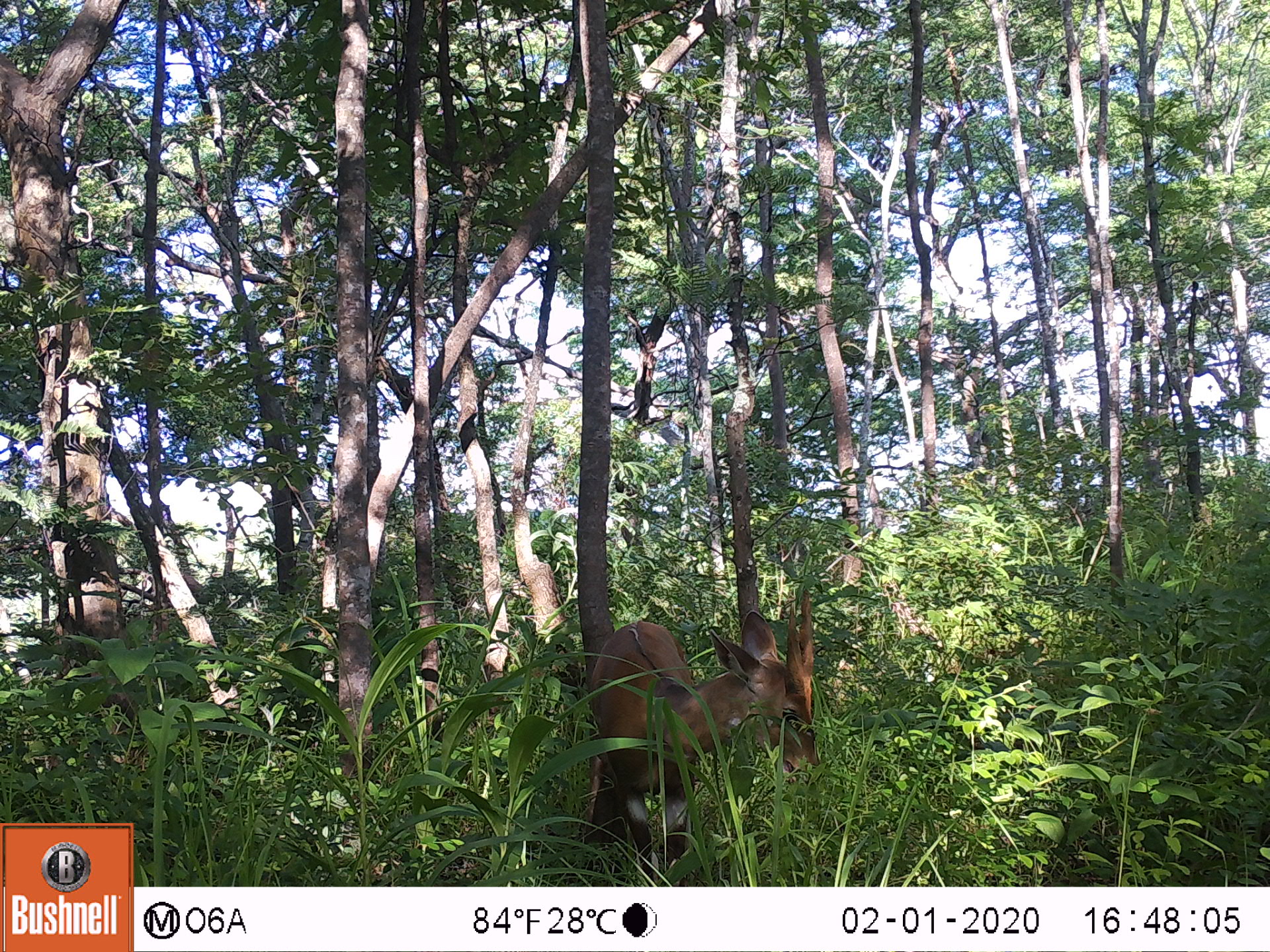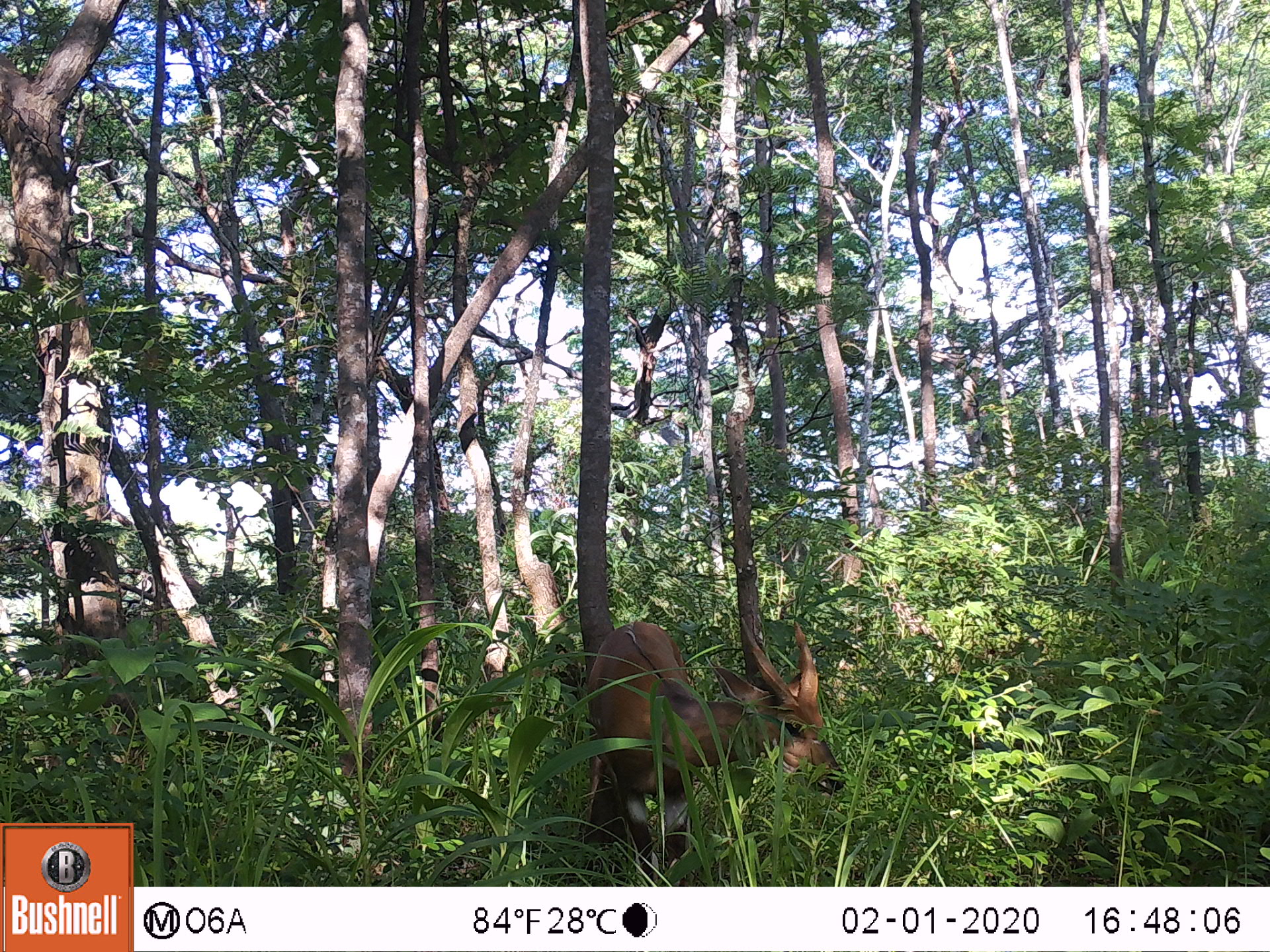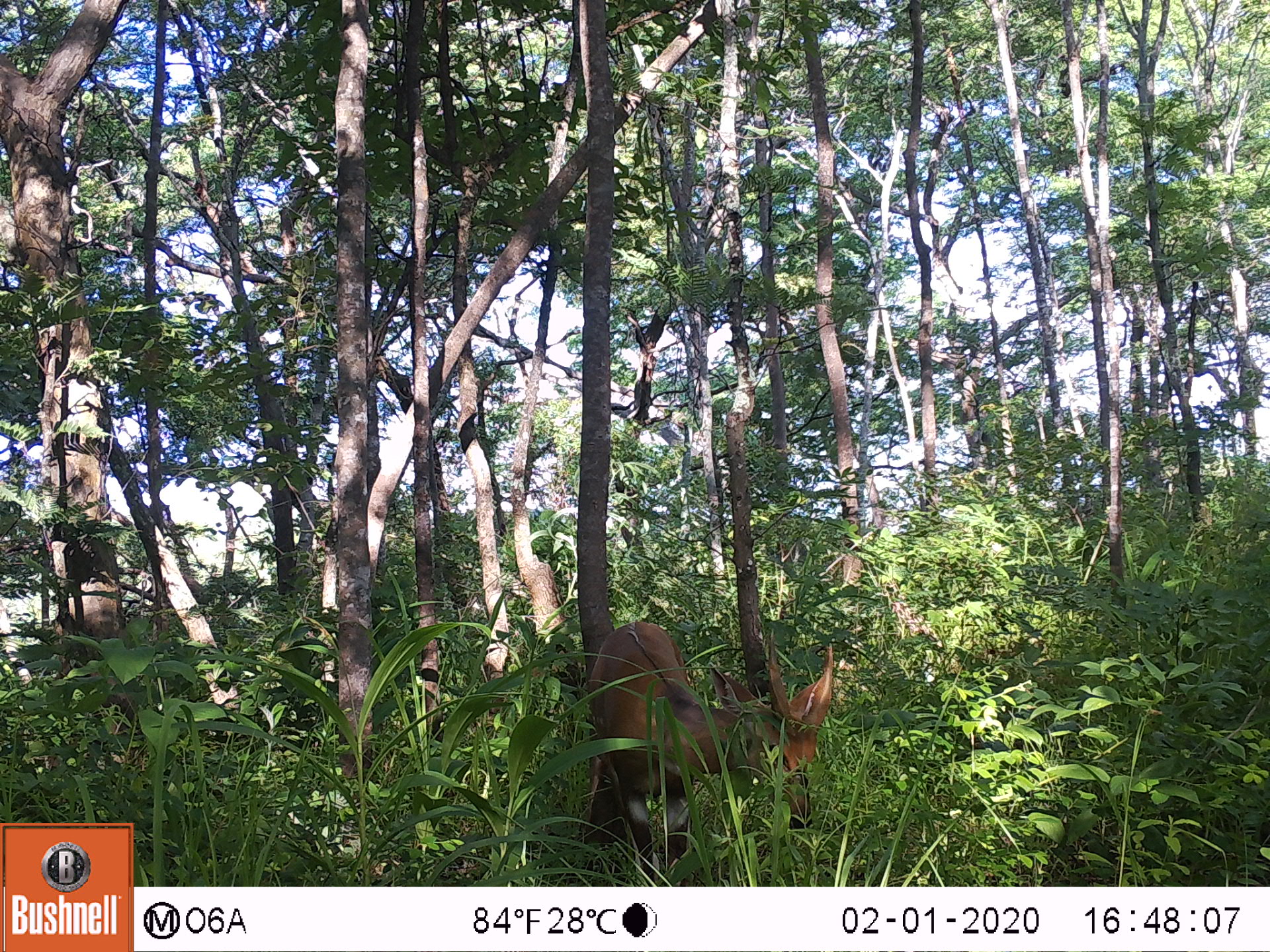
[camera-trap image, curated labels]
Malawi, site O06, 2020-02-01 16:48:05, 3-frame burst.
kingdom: Animalia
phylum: Chordata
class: Mammalia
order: Artiodactyla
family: Bovidae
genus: Tragelaphus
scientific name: Tragelaphus sylvaticus sylvaticus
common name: cape bushbuck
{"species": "cape bushbuck (Tragelaphus sylvaticus sylvaticus)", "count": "1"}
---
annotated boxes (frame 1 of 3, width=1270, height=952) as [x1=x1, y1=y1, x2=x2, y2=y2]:
cape bushbuck: [x1=577, y1=582, x2=822, y2=886]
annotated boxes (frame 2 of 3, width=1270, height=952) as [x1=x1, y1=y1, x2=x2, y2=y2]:
cape bushbuck: [x1=571, y1=612, x2=848, y2=885]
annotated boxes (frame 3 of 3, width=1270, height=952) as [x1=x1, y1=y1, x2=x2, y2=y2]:
cape bushbuck: [x1=582, y1=617, x2=839, y2=885]